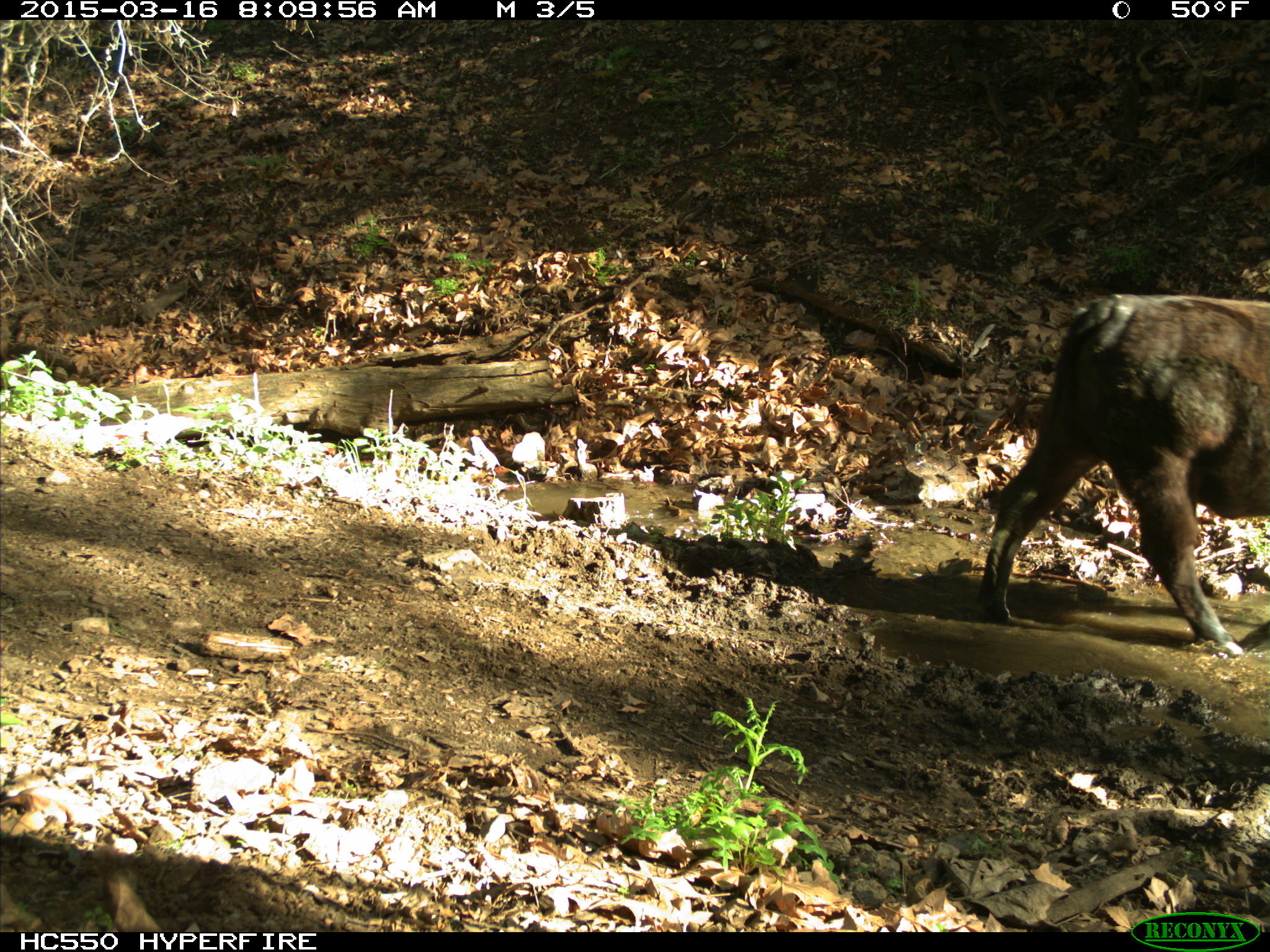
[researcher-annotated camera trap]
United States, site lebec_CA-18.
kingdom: Animalia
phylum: Chordata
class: Mammalia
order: Artiodactyla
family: Bovidae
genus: Bos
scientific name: Bos taurus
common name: domestic cow